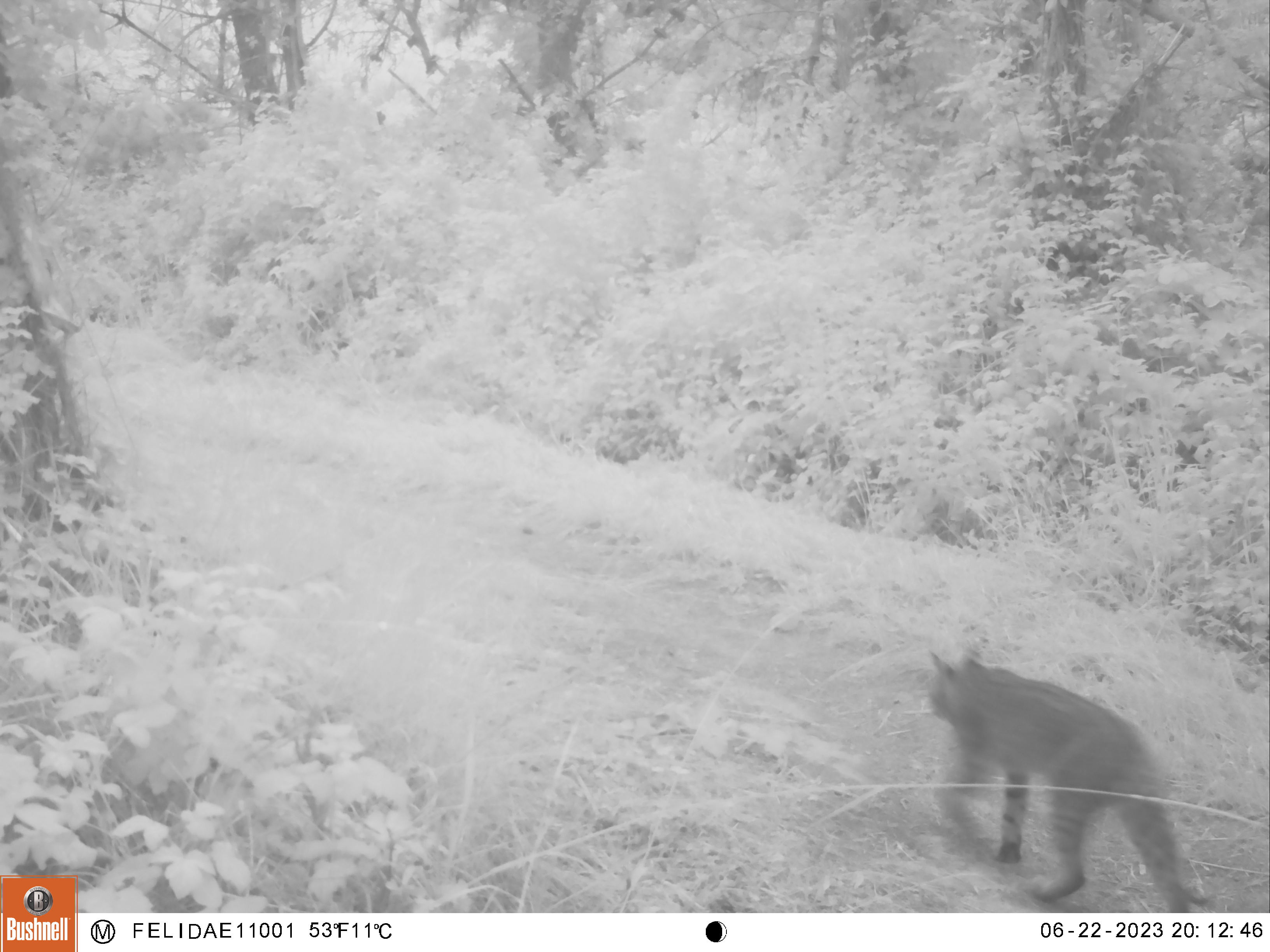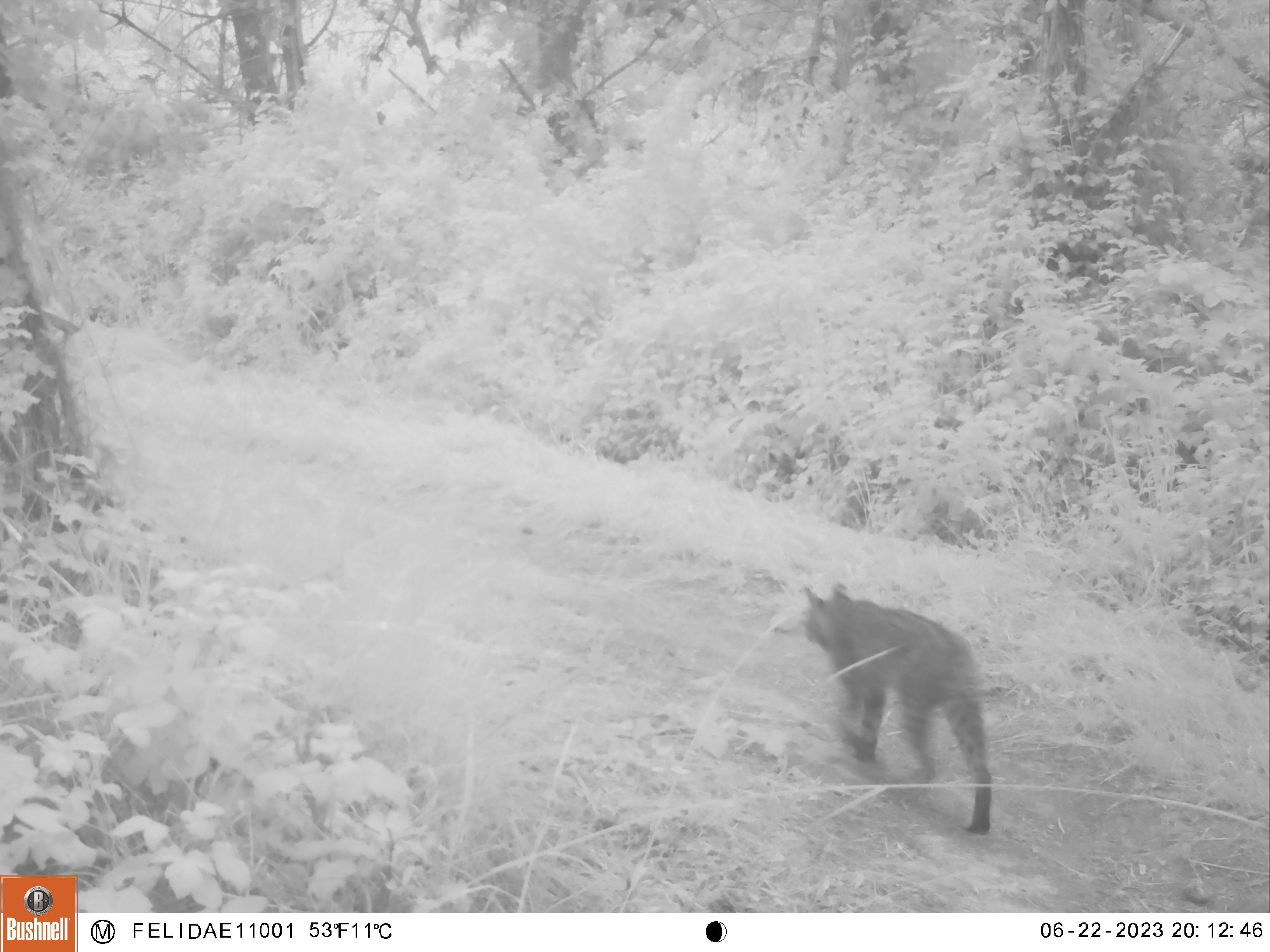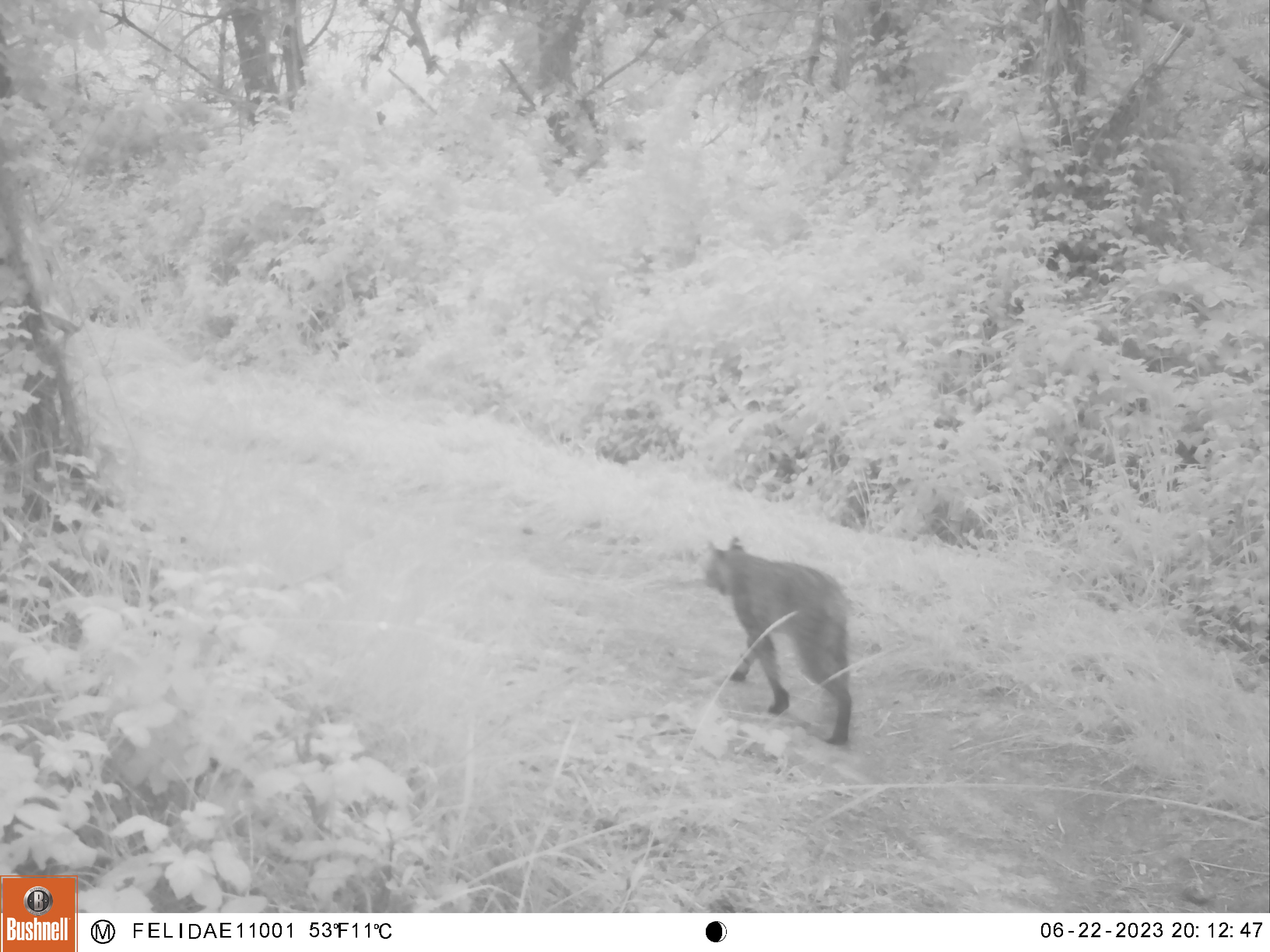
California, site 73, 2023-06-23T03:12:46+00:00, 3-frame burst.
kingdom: Animalia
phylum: Chordata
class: Mammalia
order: Carnivora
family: Felidae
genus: Lynx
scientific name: Lynx rufus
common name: bobcat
Bobcat (Lynx rufus).